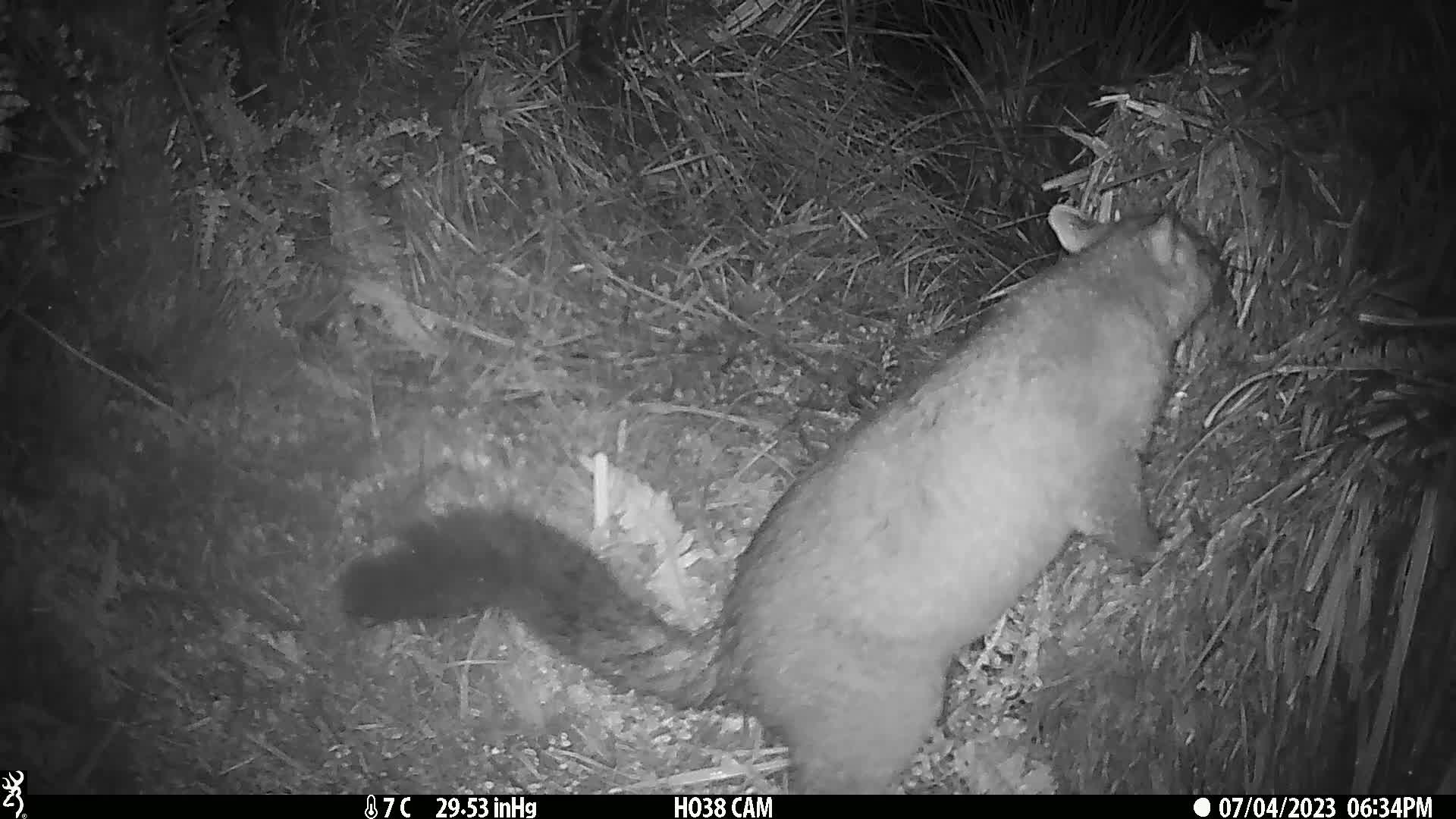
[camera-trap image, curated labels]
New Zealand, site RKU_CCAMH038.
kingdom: Animalia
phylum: Chordata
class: Mammalia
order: Diprotodontia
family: Phalangeridae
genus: Trichosurus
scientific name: Trichosurus vulpecula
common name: common brushtail possum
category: possum